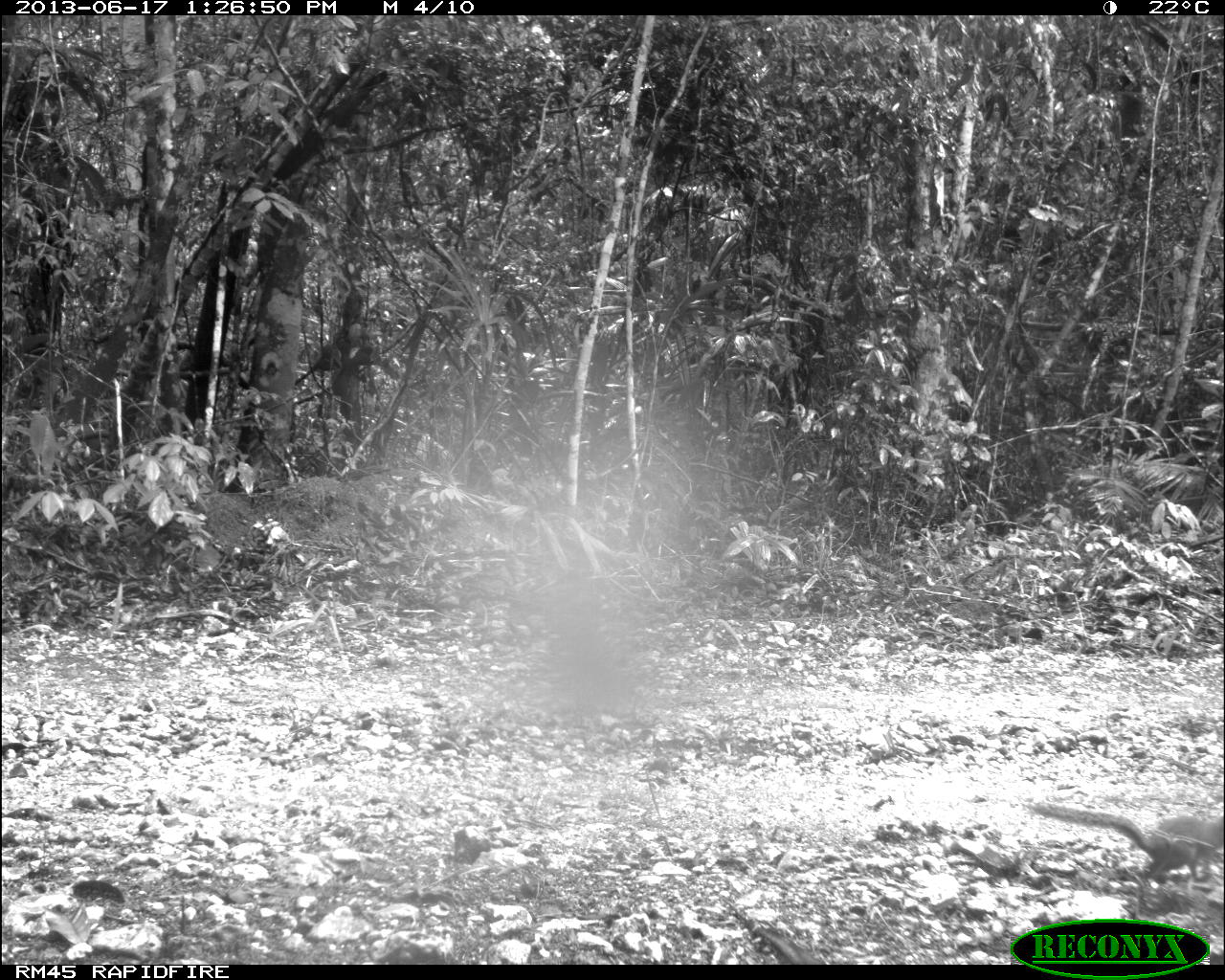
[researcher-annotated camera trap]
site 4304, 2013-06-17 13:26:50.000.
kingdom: Animalia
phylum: Chordata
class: Mammalia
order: Rodentia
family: Sciuridae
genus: Sciurus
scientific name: Sciurus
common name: squirrel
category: sciurus sp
Sciurus sp (squirrel) (Sciurus), count 1.